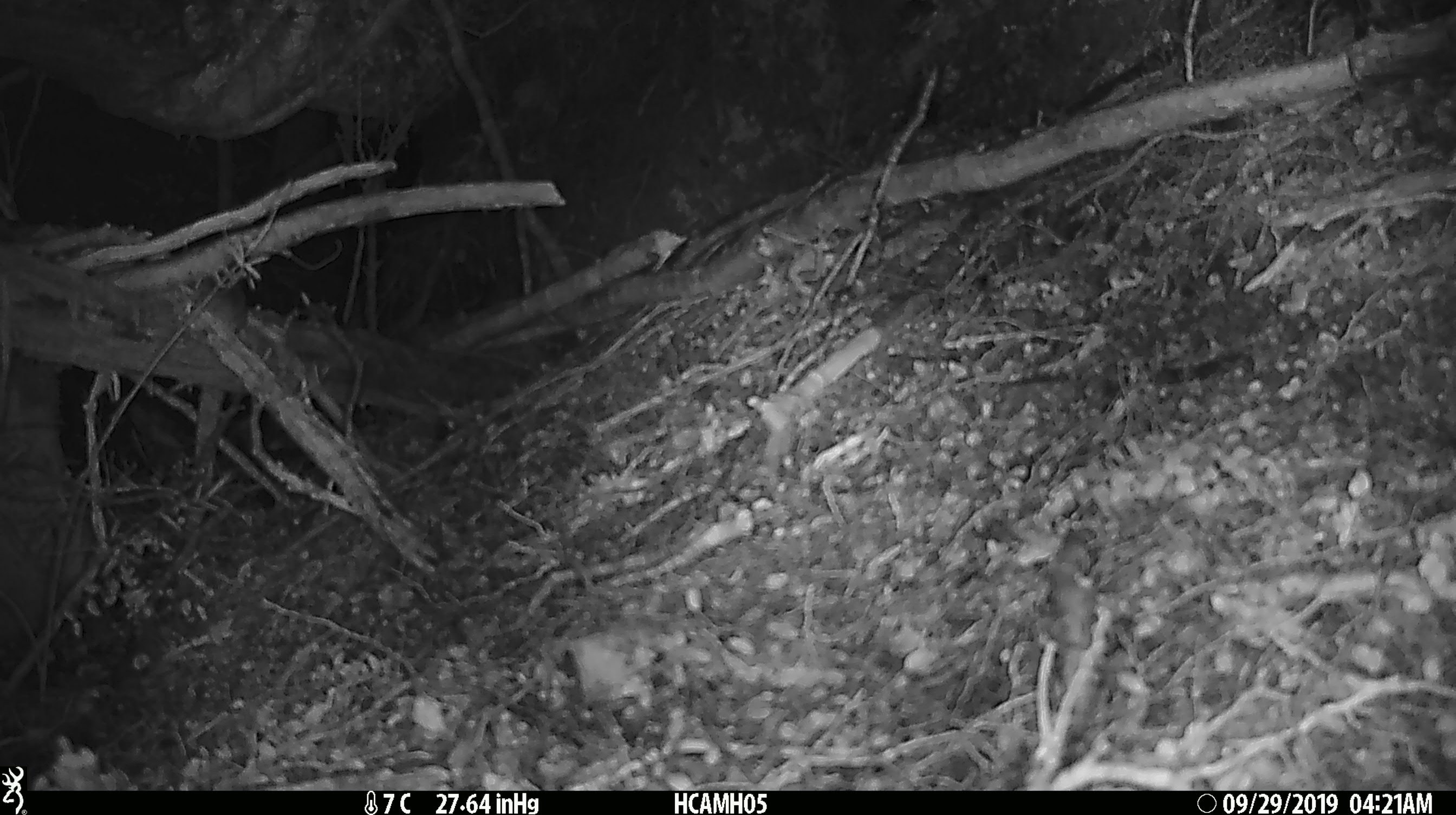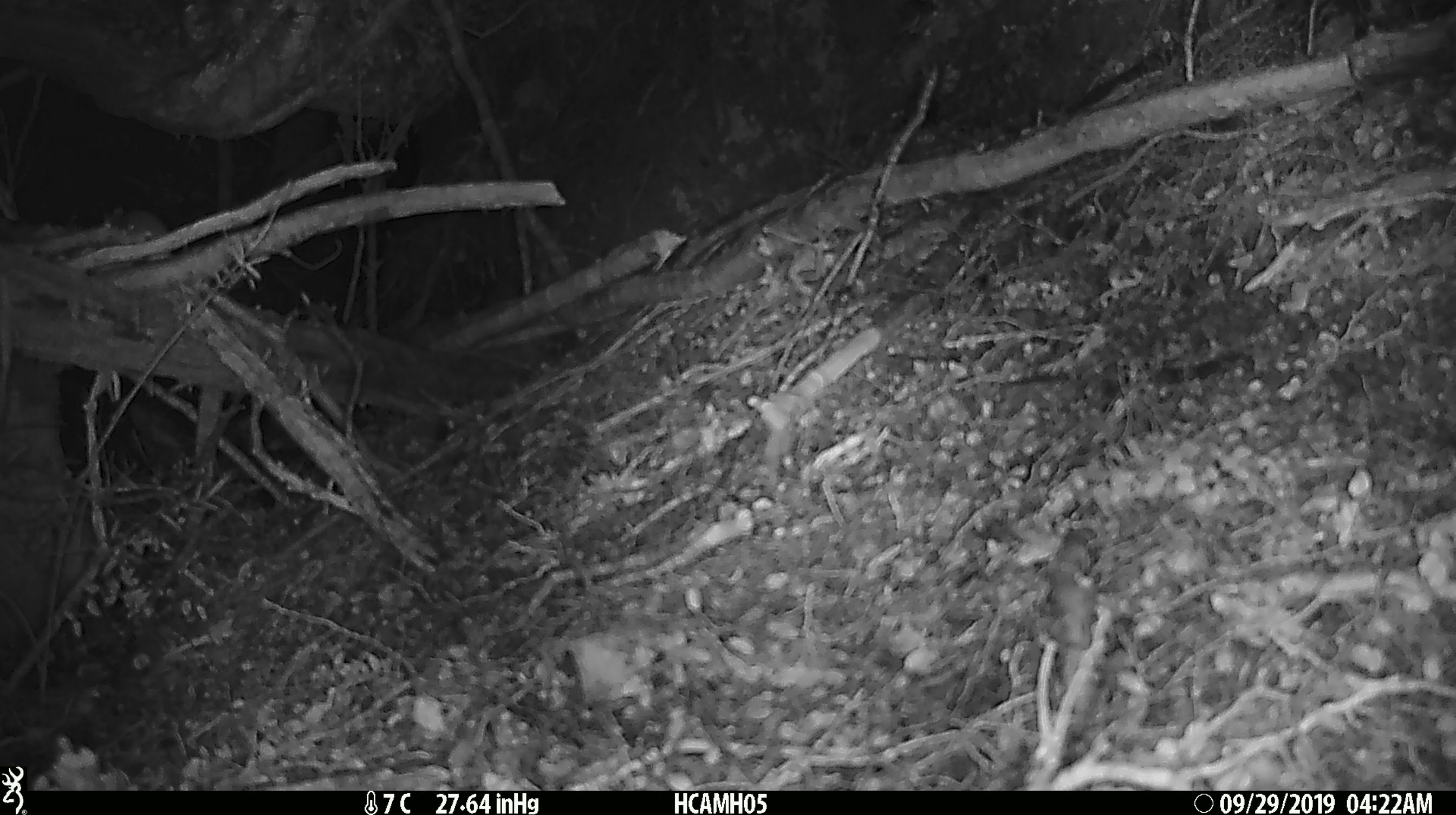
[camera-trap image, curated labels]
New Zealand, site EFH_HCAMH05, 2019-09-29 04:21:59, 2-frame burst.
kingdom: Animalia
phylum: Chordata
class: Mammalia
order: Rodentia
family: Muridae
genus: Mus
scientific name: Mus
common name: mouse